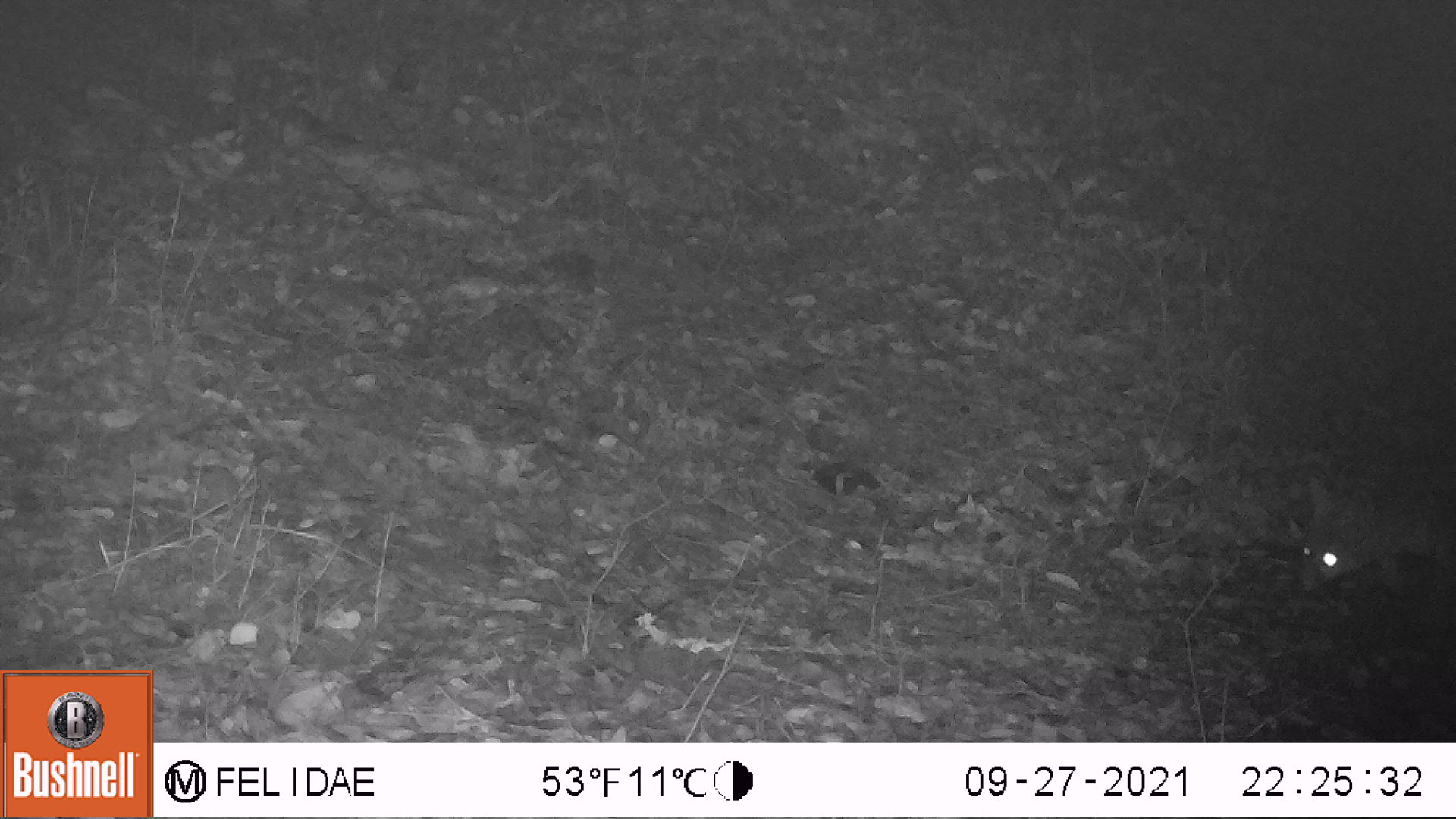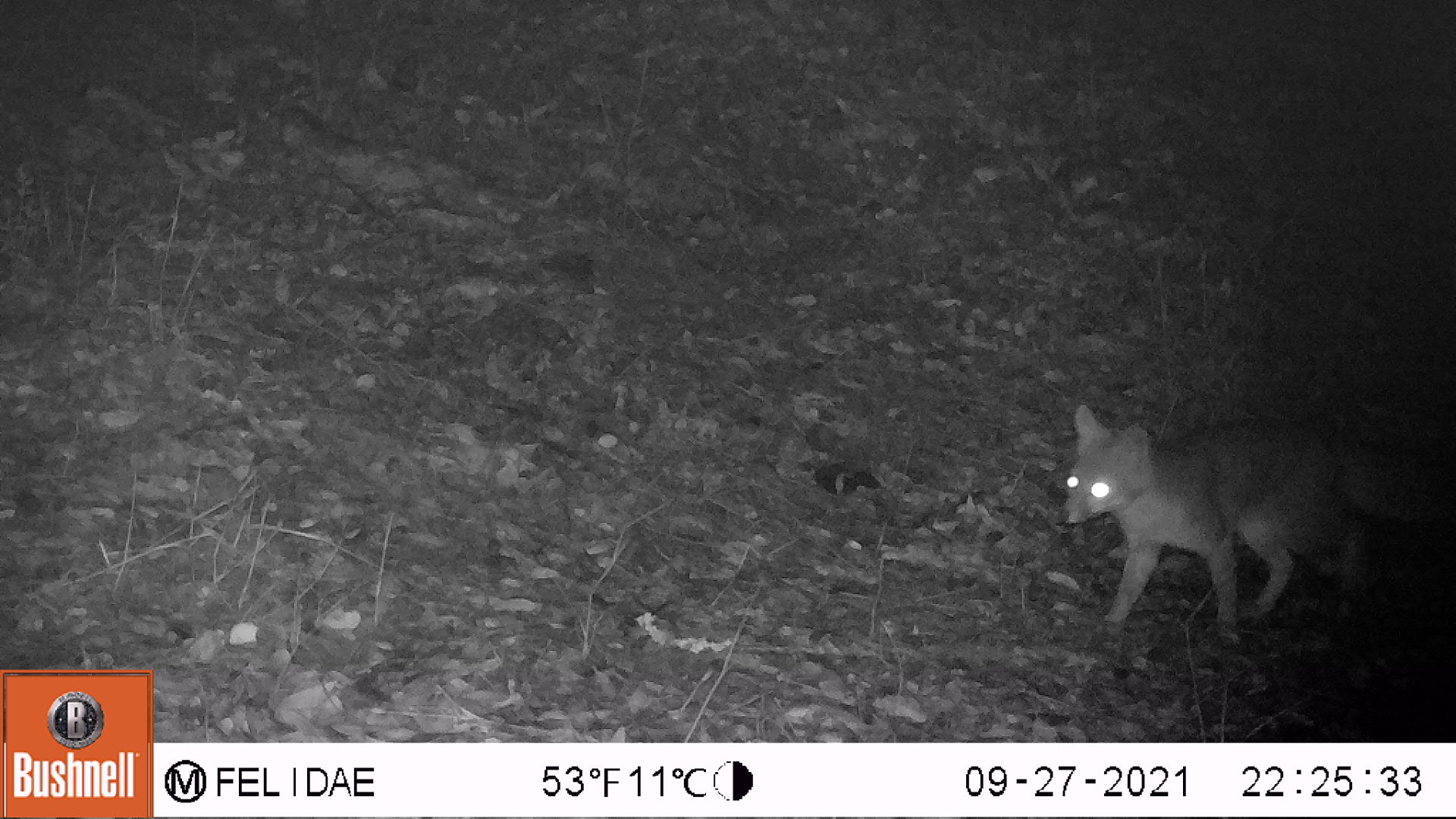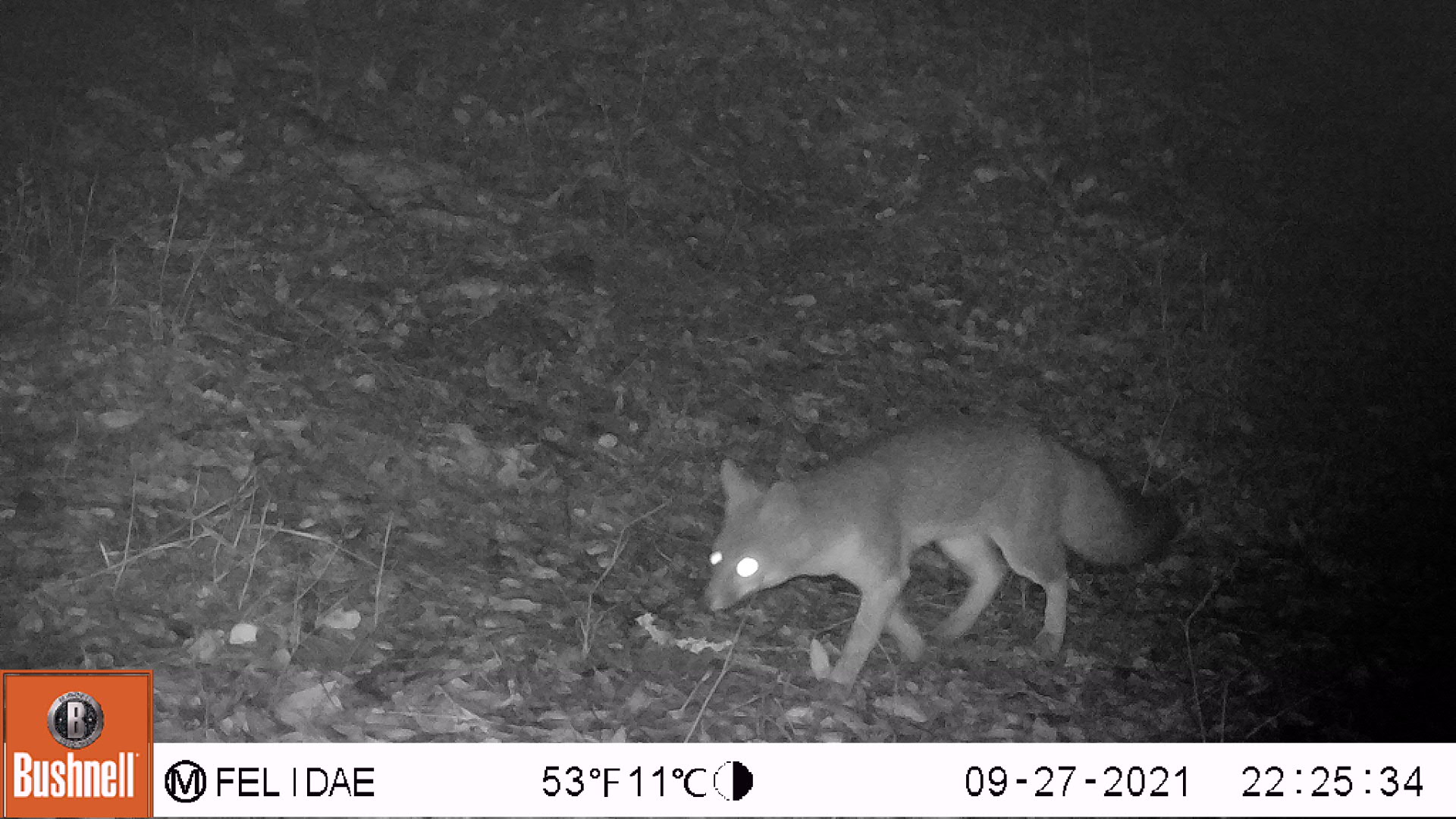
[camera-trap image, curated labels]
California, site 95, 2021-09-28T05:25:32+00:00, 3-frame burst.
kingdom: Animalia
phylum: Chordata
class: Mammalia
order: Carnivora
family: Canidae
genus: Urocyon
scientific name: Urocyon cinereoargenteus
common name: gray fox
Gray fox (Urocyon cinereoargenteus).